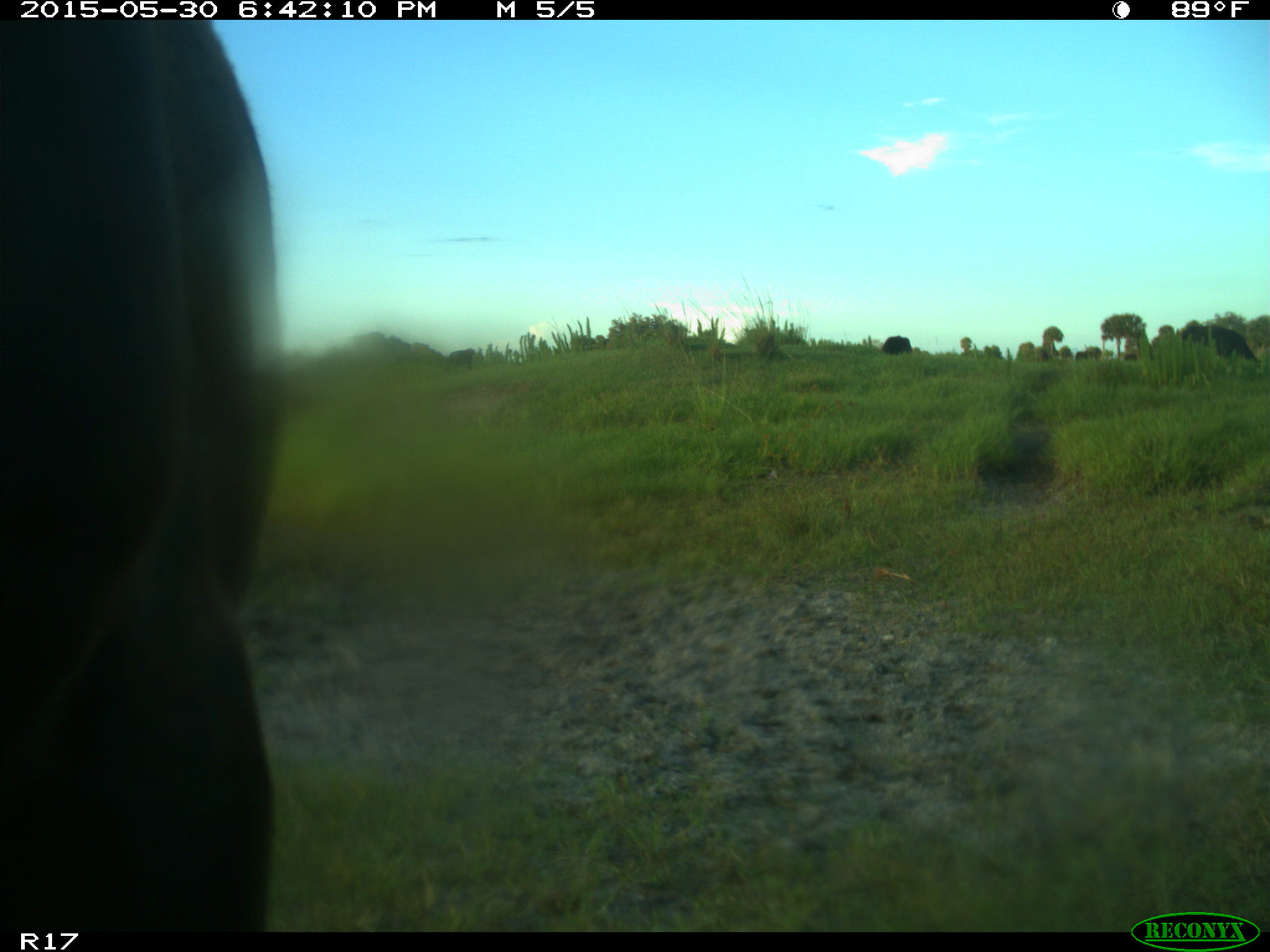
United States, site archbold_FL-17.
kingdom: Animalia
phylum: Chordata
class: Mammalia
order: Artiodactyla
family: Bovidae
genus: Bos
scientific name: Bos taurus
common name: domestic cow